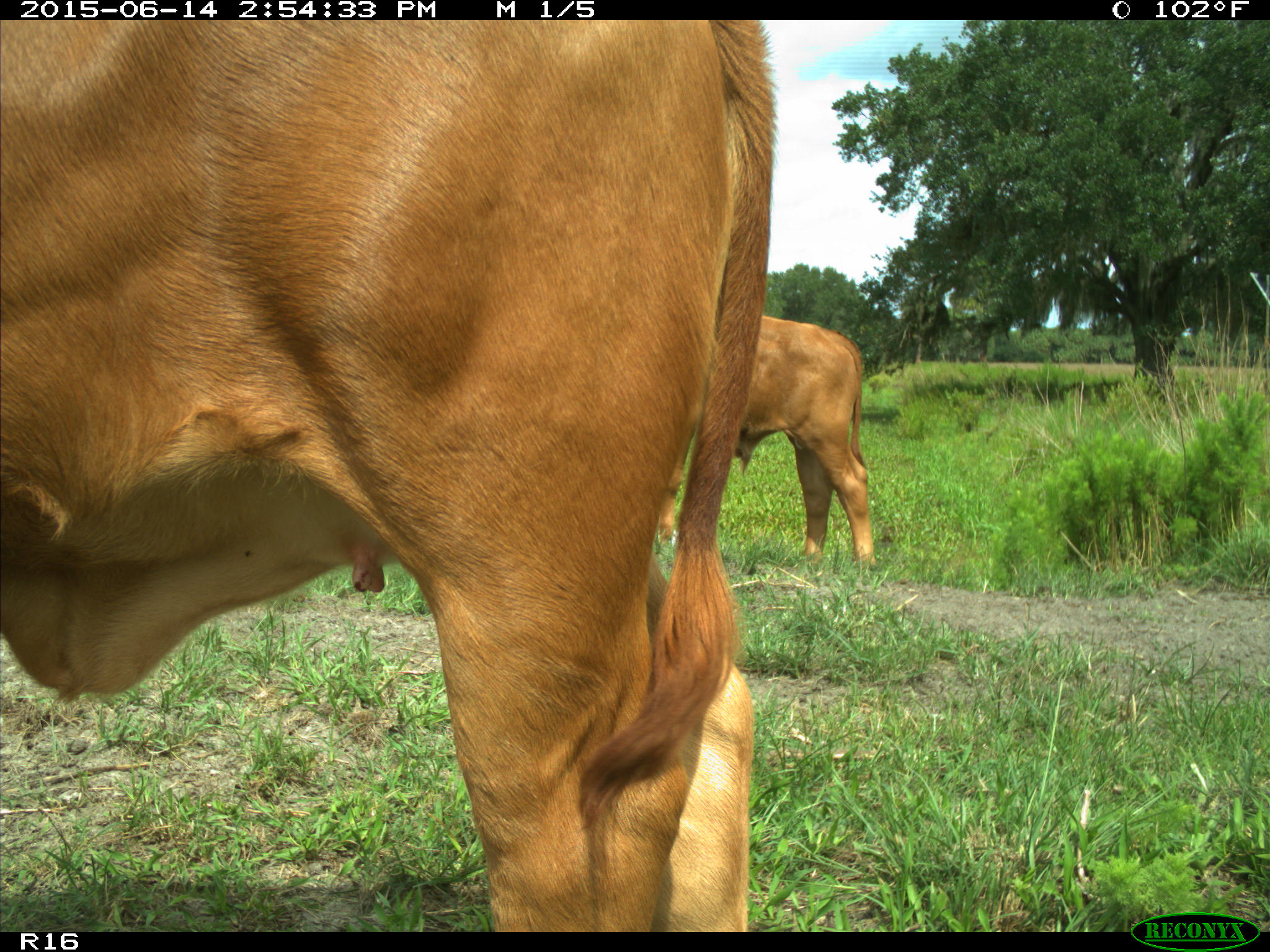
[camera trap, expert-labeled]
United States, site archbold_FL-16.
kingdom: Animalia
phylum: Chordata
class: Mammalia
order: Artiodactyla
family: Bovidae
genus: Bos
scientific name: Bos taurus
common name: domestic cow